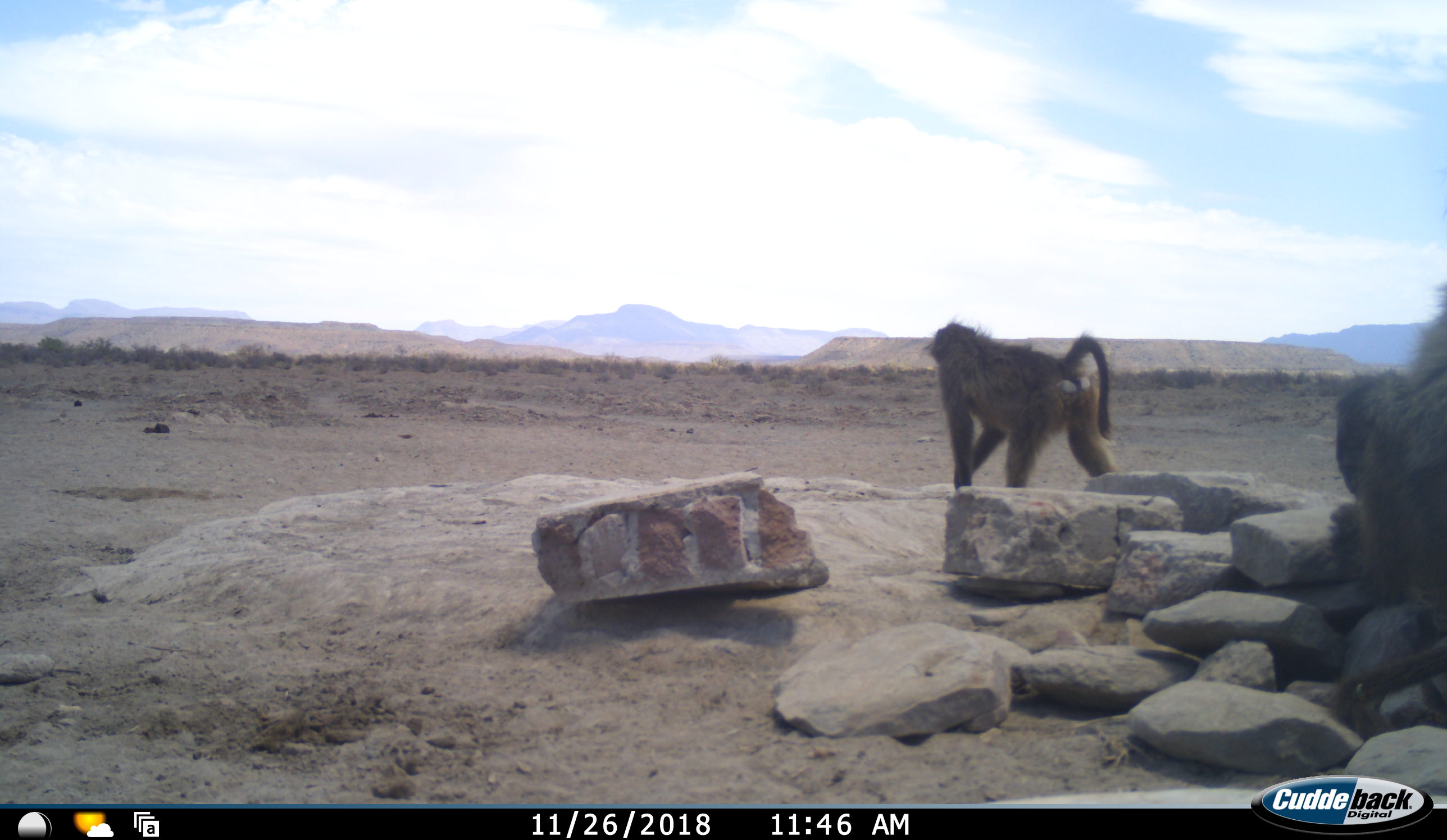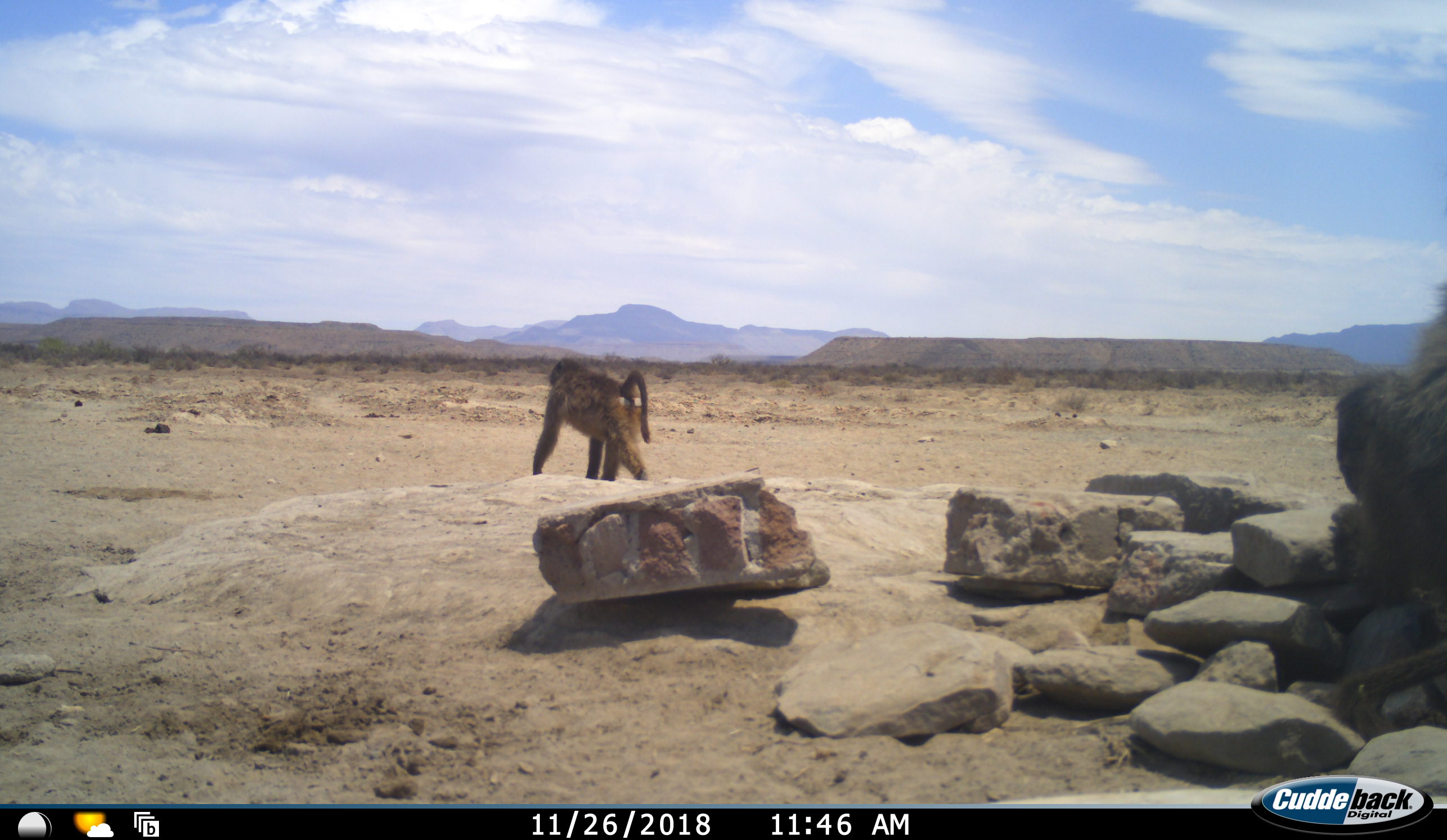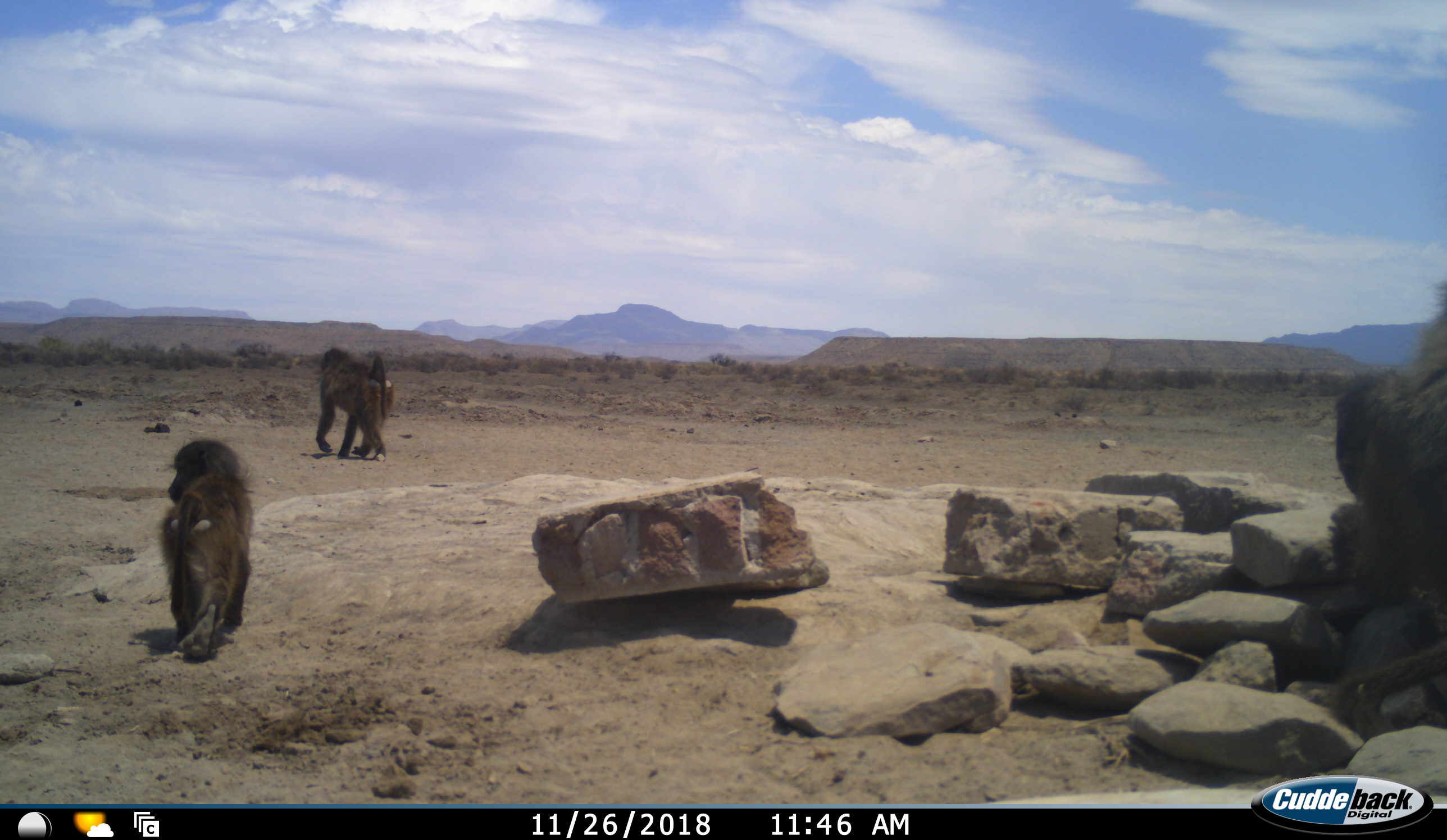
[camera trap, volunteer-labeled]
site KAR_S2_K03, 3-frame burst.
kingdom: Animalia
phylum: Chordata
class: Mammalia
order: Primates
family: Cercopithecidae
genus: Papio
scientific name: Papio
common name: baboon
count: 3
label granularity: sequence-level